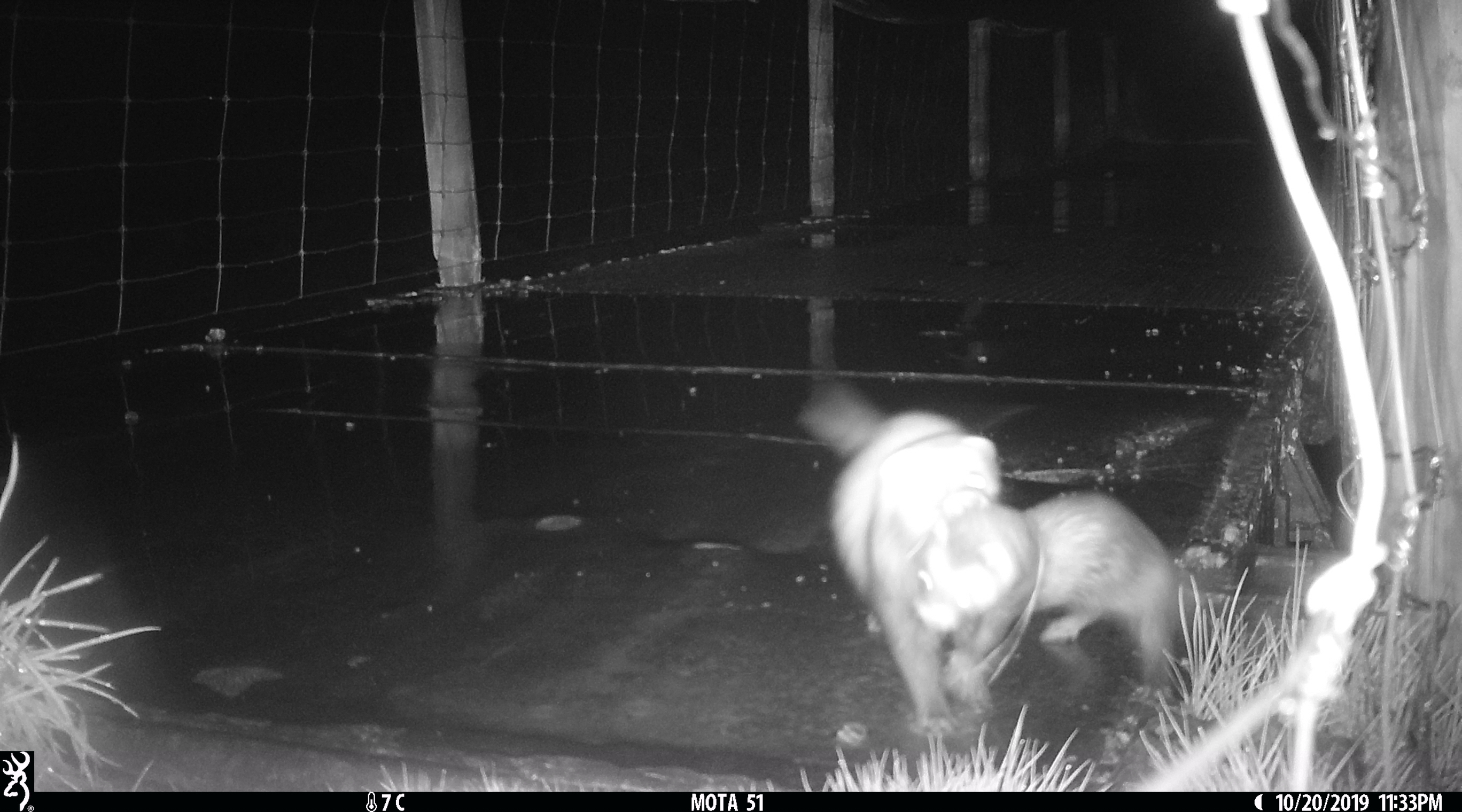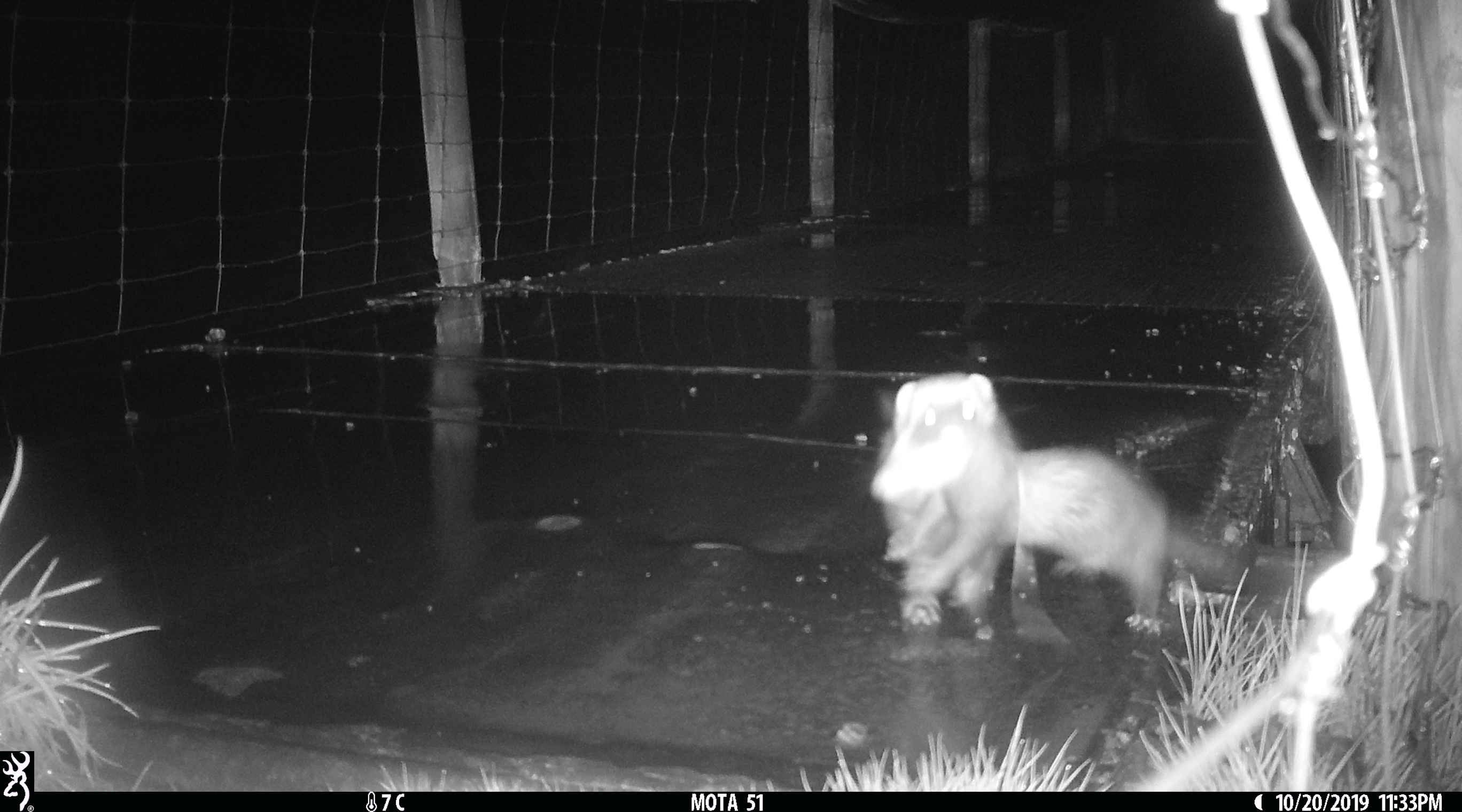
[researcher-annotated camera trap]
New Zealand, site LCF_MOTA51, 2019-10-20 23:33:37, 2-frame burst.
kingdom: Animalia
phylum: Chordata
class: Mammalia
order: Carnivora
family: Mustelidae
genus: Mustela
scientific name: Mustela furo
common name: ferret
Ferret (Mustela furo).